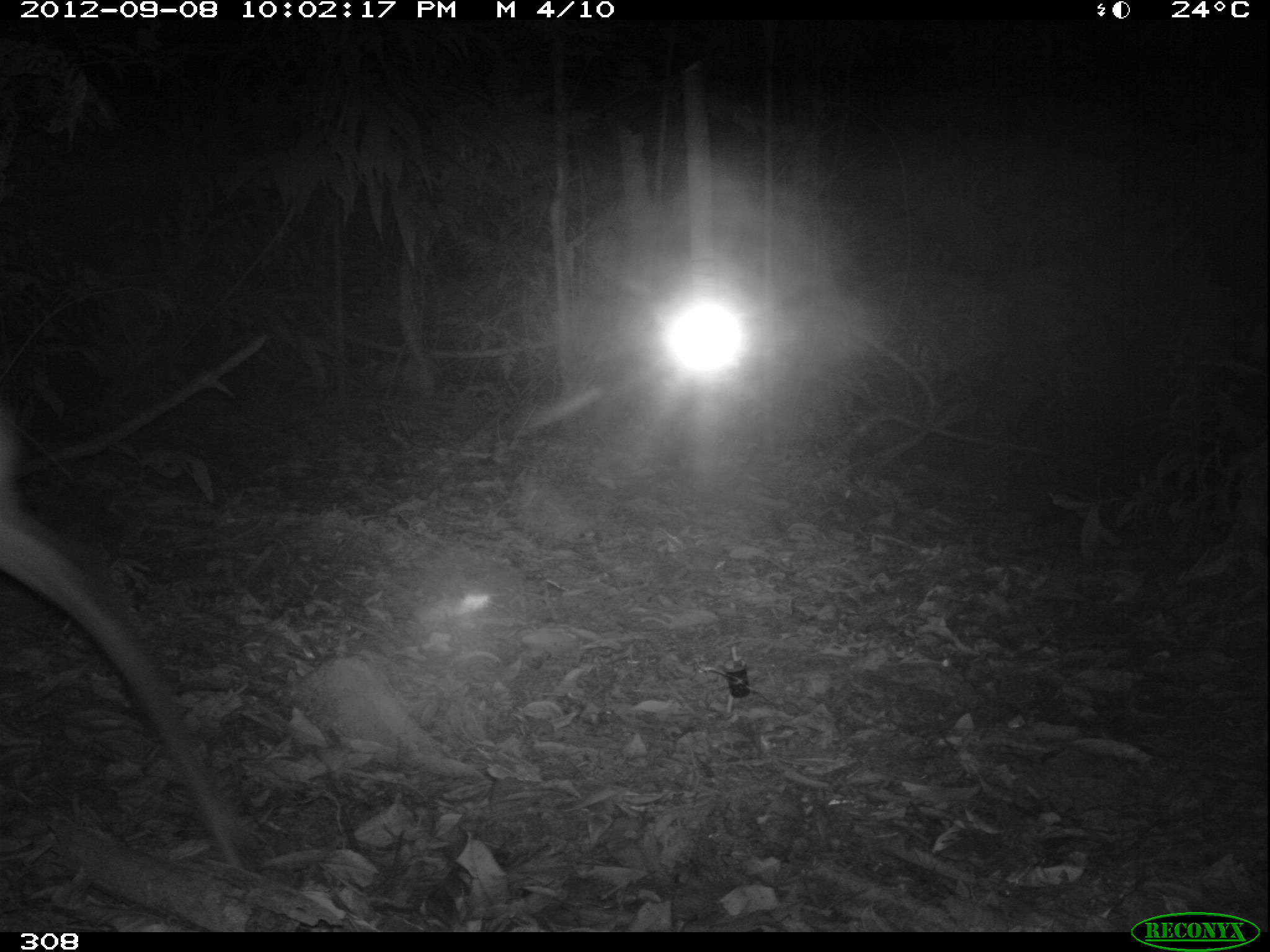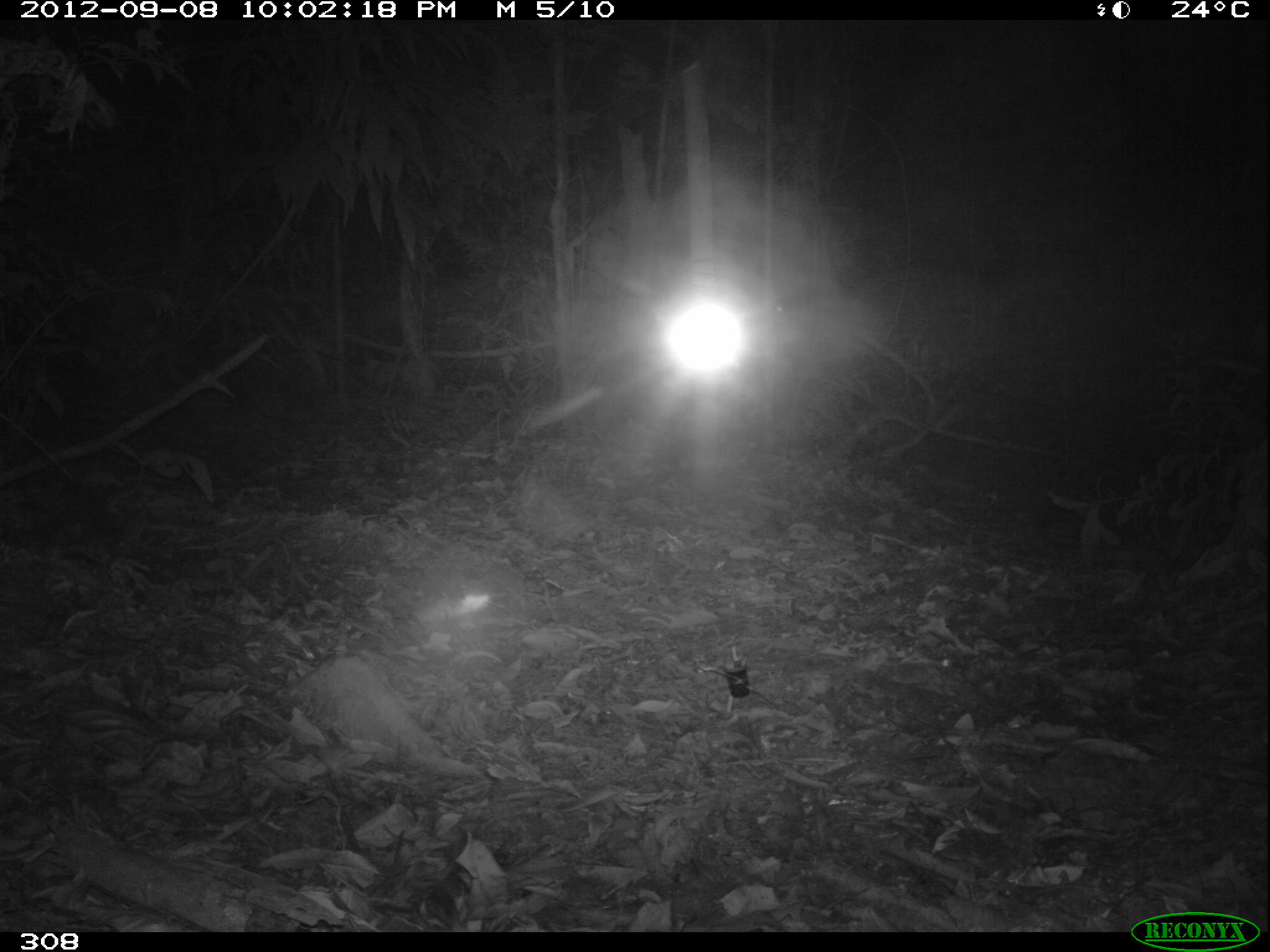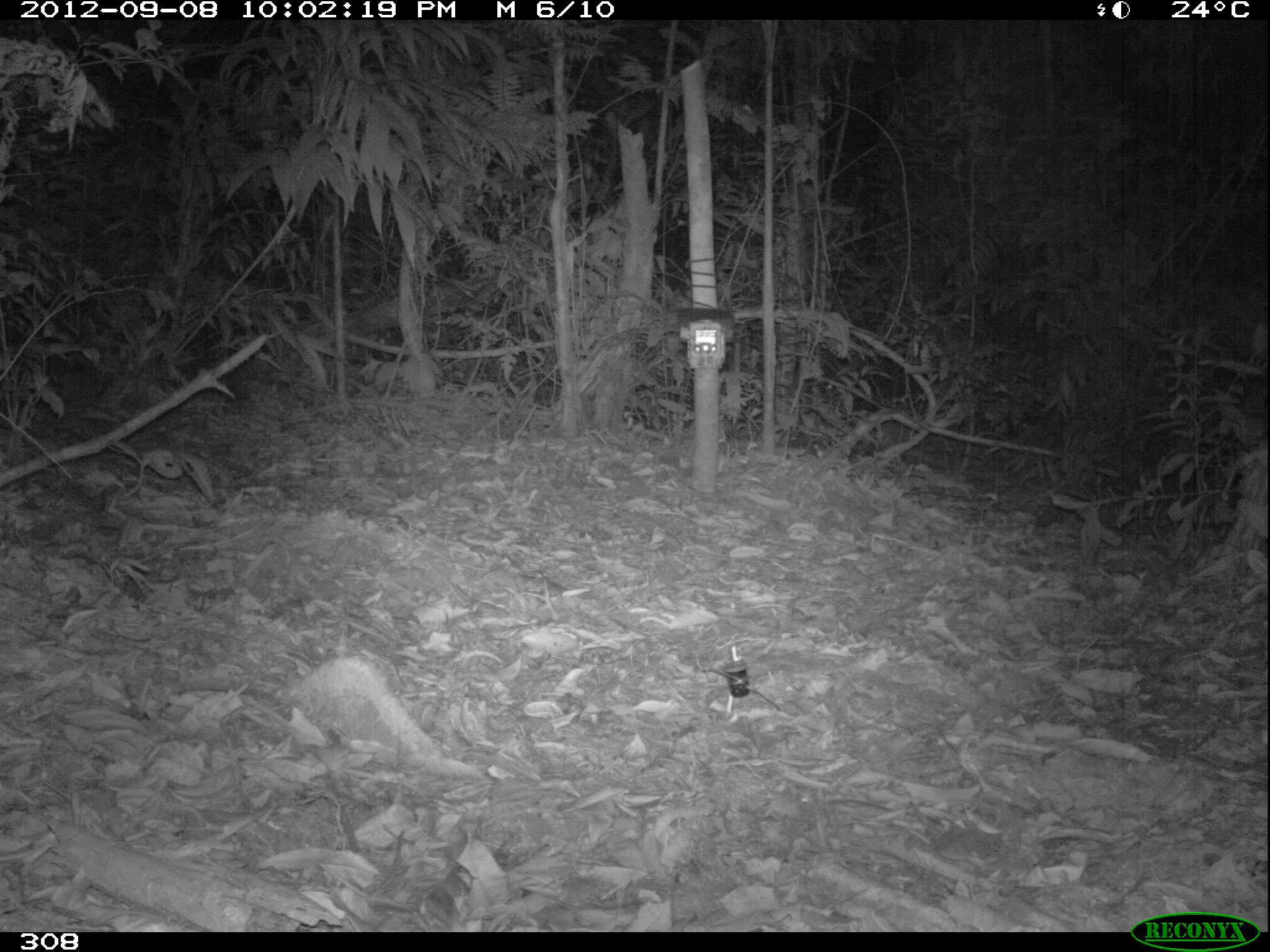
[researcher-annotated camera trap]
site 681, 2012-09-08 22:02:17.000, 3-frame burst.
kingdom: Animalia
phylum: Chordata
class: Mammalia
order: Artiodactyla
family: Cervidae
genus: Mazama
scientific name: Mazama americana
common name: red brocket